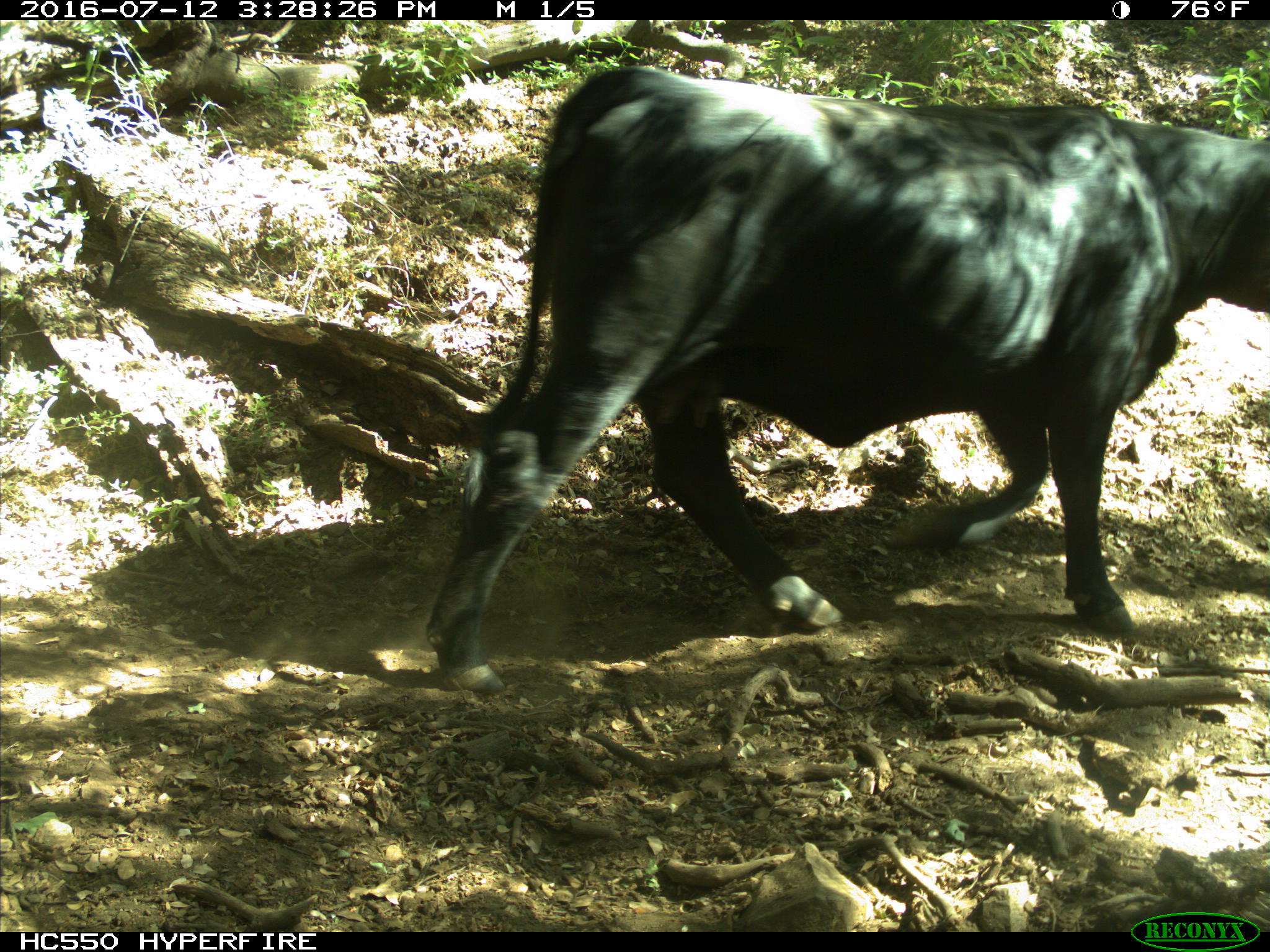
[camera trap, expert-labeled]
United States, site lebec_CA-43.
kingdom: Animalia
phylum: Chordata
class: Mammalia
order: Artiodactyla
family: Bovidae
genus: Bos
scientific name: Bos taurus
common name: domestic cow